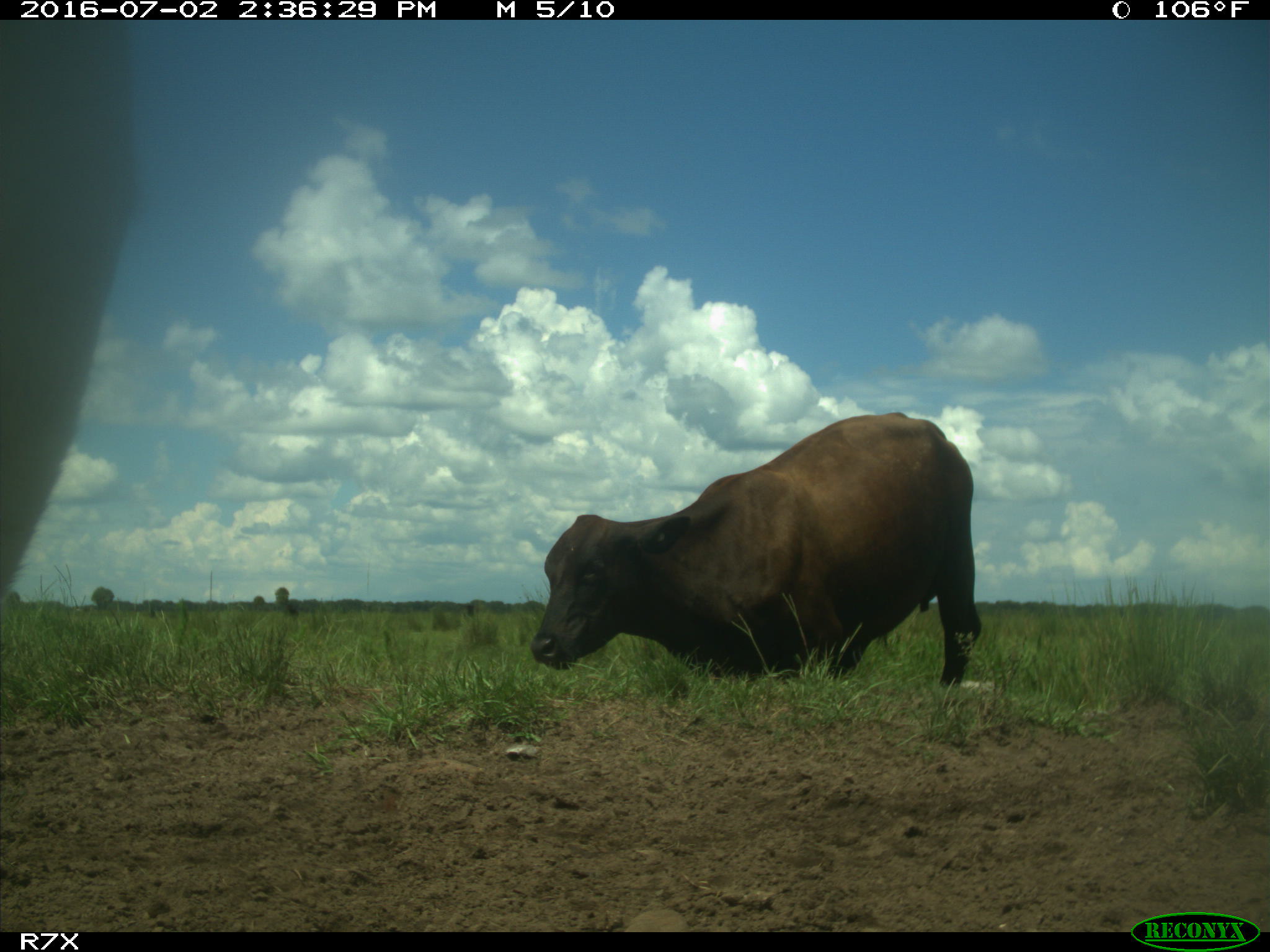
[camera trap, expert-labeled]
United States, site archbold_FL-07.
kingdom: Animalia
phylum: Chordata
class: Mammalia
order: Artiodactyla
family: Bovidae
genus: Bos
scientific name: Bos taurus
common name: domestic cow